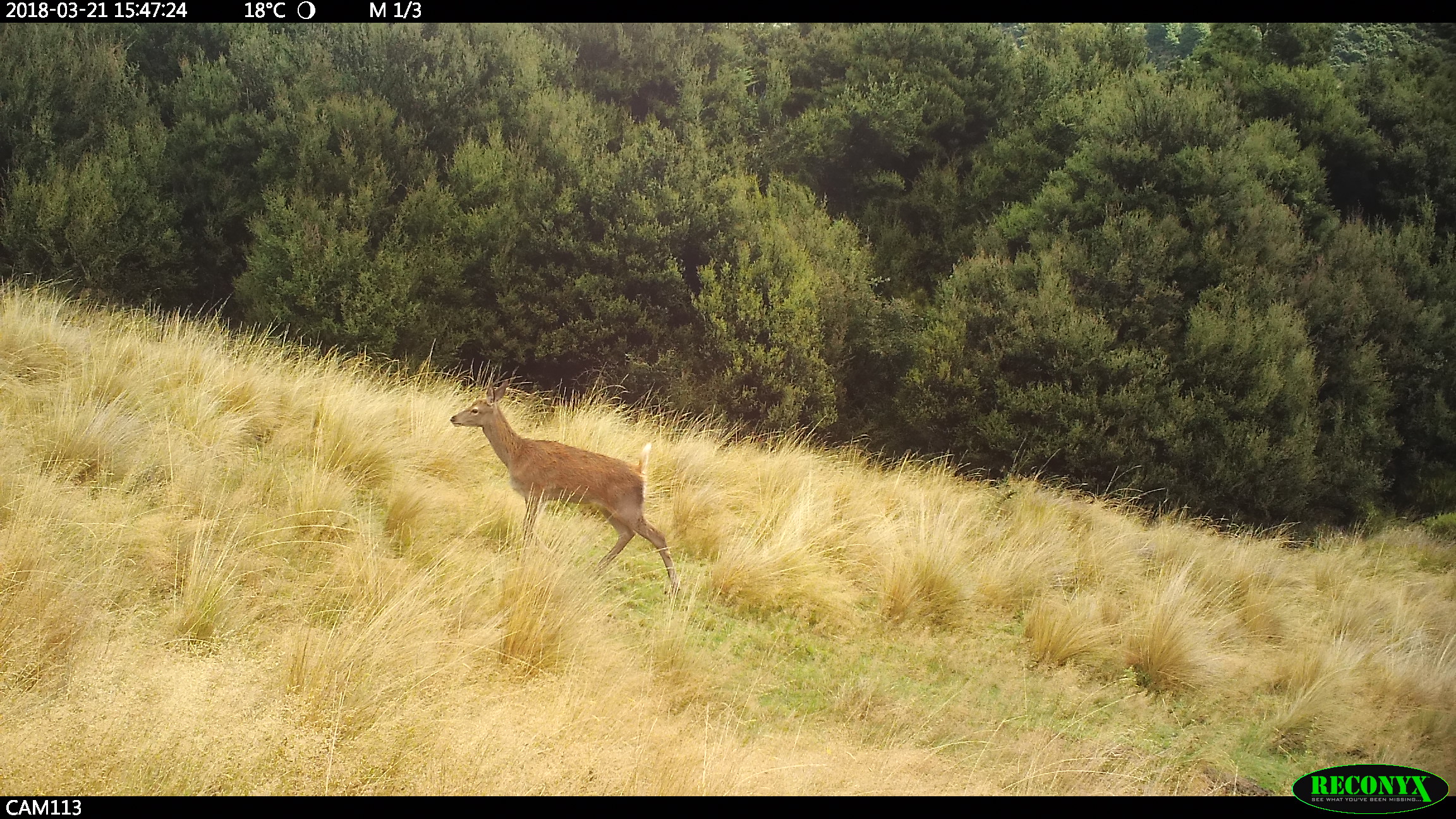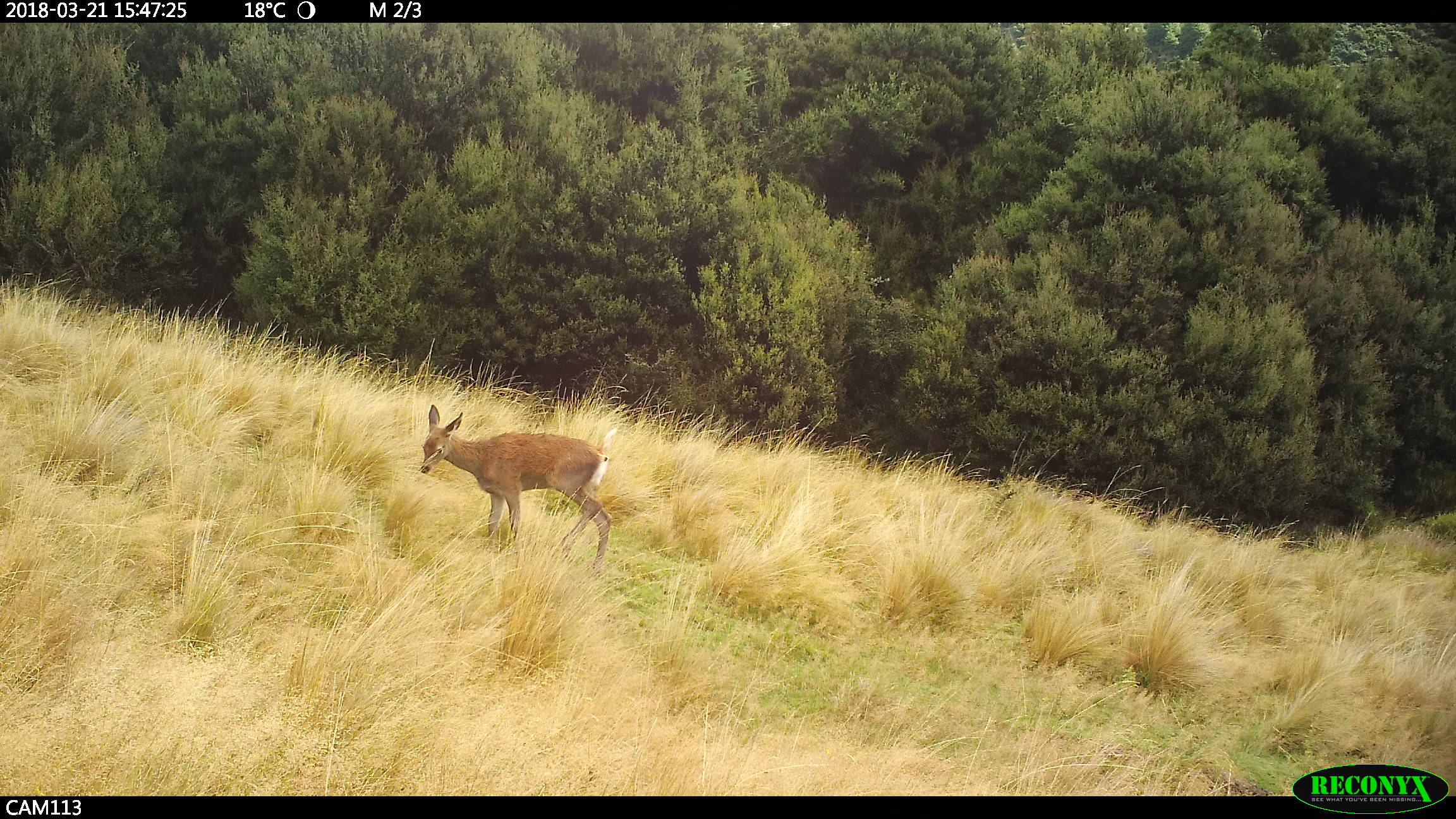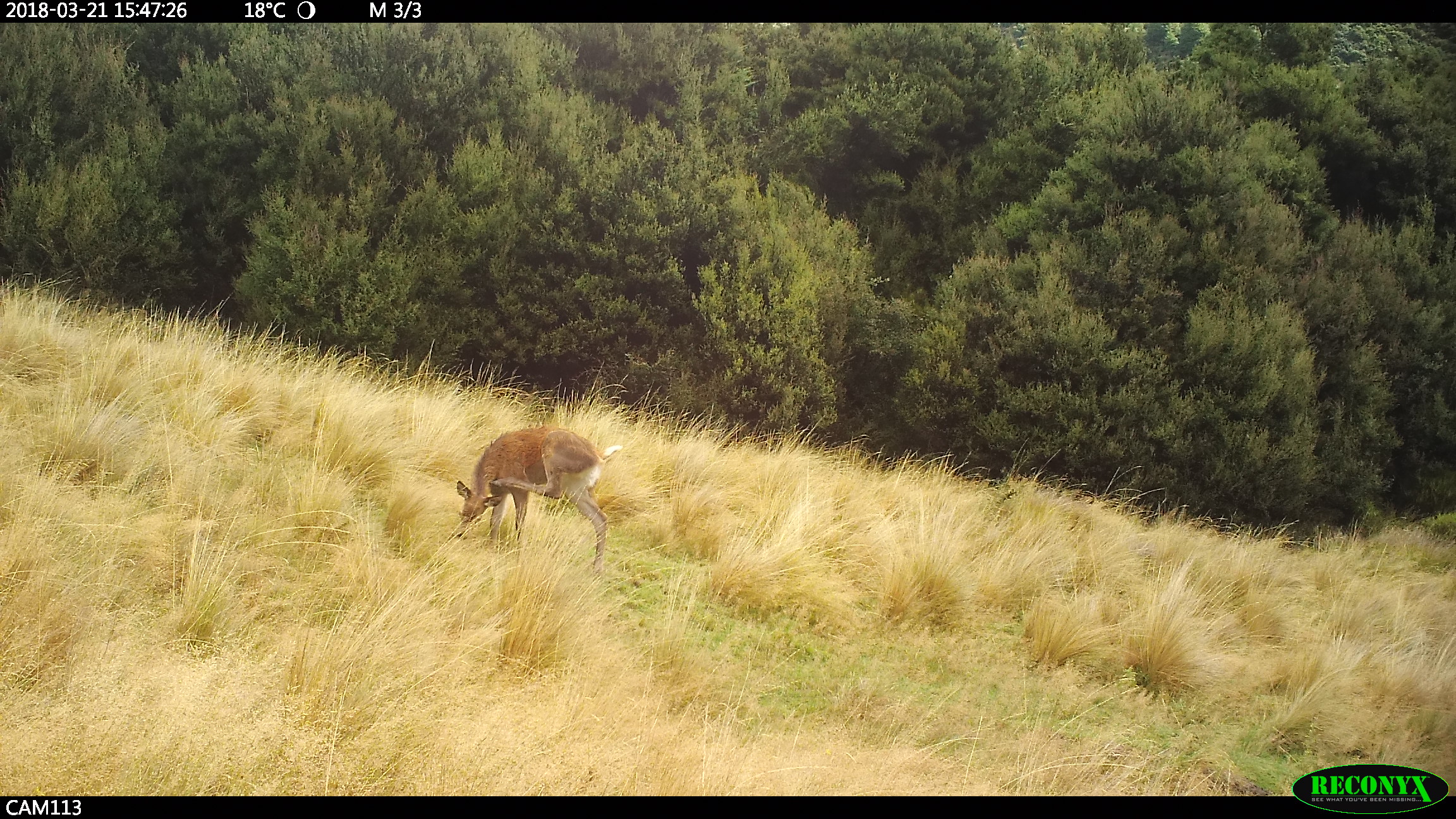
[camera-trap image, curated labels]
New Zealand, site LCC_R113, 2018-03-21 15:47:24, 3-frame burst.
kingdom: Animalia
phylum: Chordata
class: Mammalia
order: Artiodactyla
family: Cervidae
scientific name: Cervidae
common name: deer